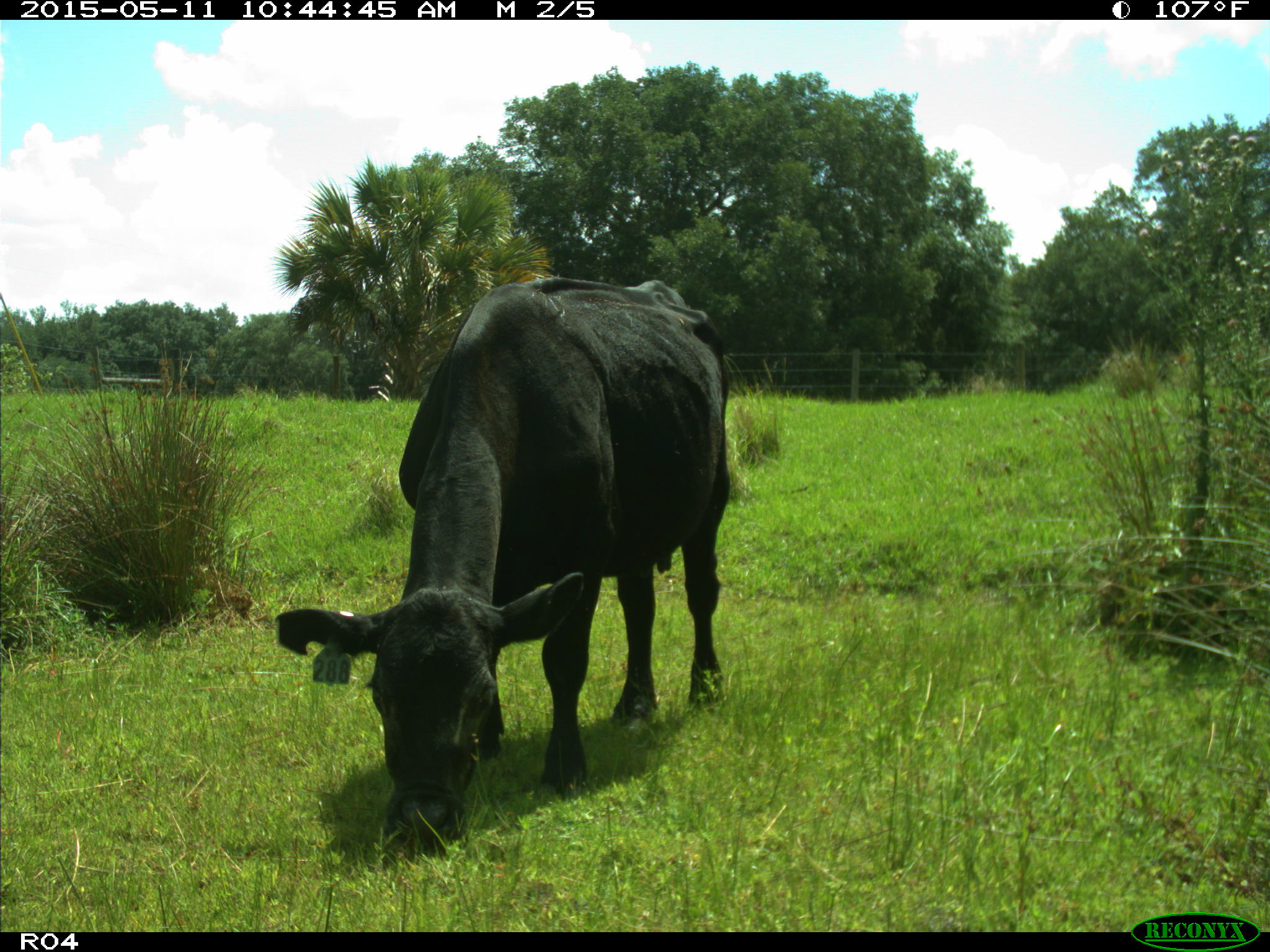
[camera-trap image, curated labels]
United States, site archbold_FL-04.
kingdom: Animalia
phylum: Chordata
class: Mammalia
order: Artiodactyla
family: Bovidae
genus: Bos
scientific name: Bos taurus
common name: domestic cow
Bos taurus (domestic cow).